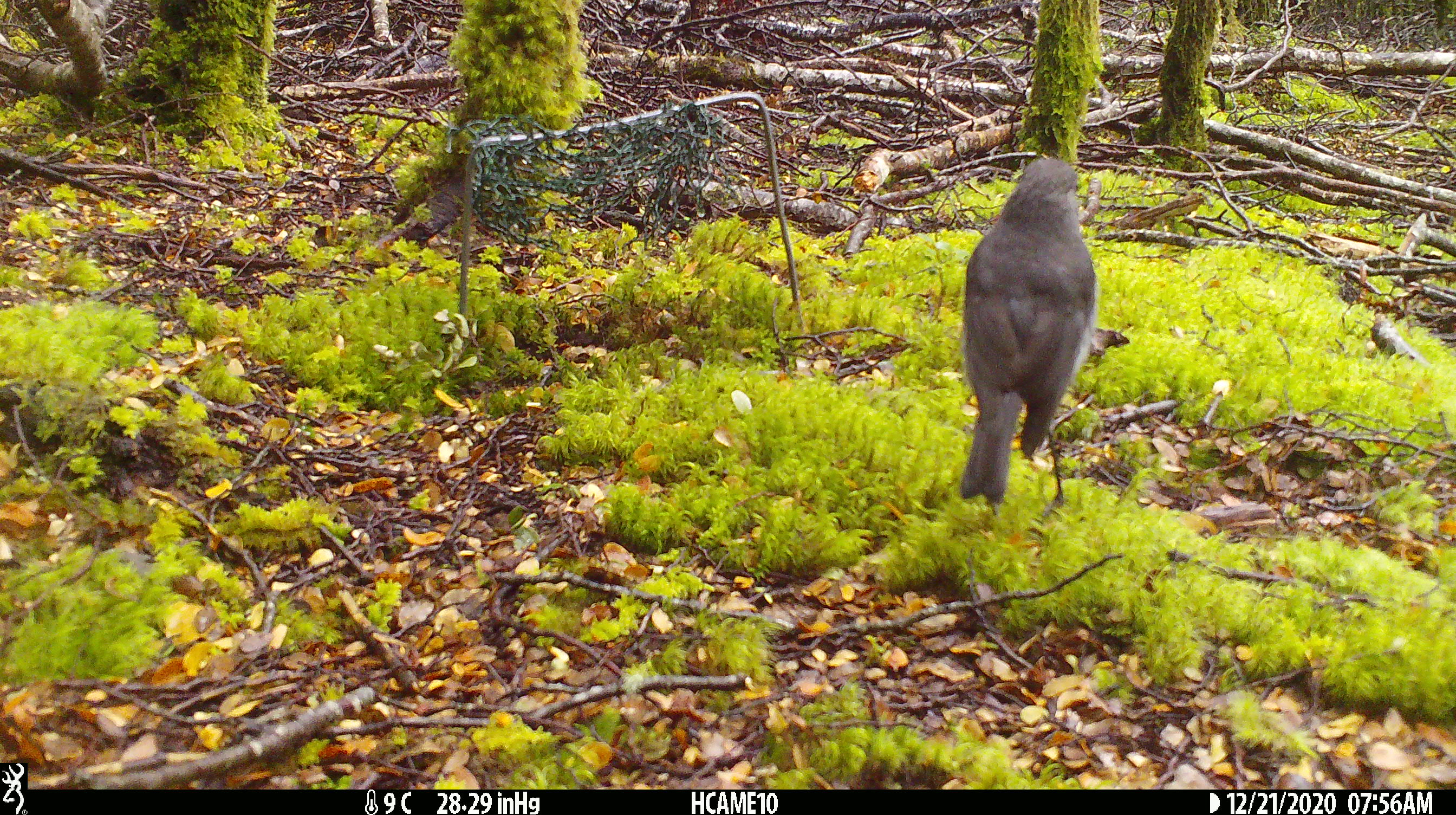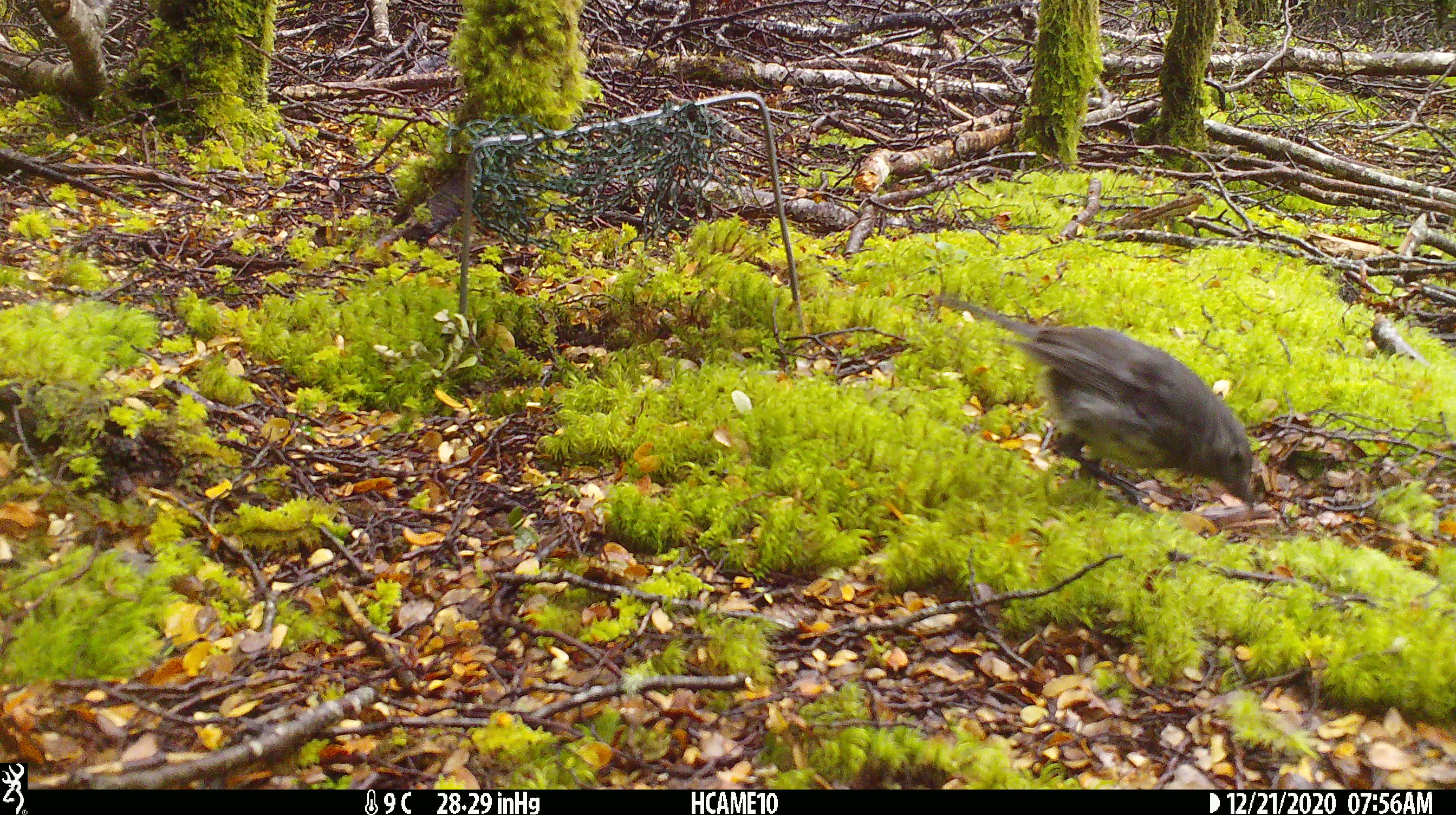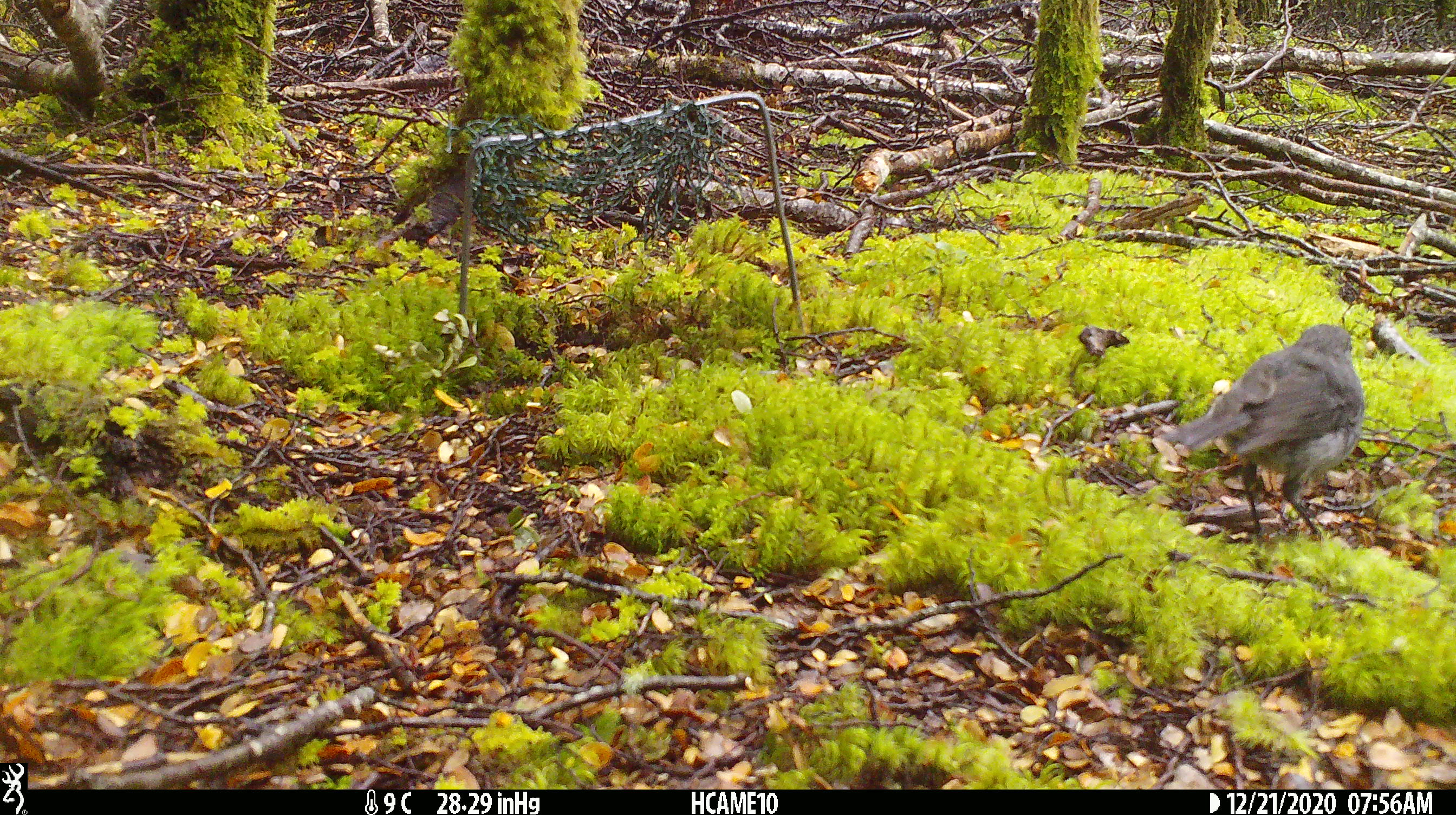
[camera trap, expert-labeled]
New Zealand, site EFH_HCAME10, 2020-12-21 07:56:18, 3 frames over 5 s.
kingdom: Animalia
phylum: Chordata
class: Aves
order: Passeriformes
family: Petroicidae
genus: Petroica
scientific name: Petroica australis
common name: new zealand robin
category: robin